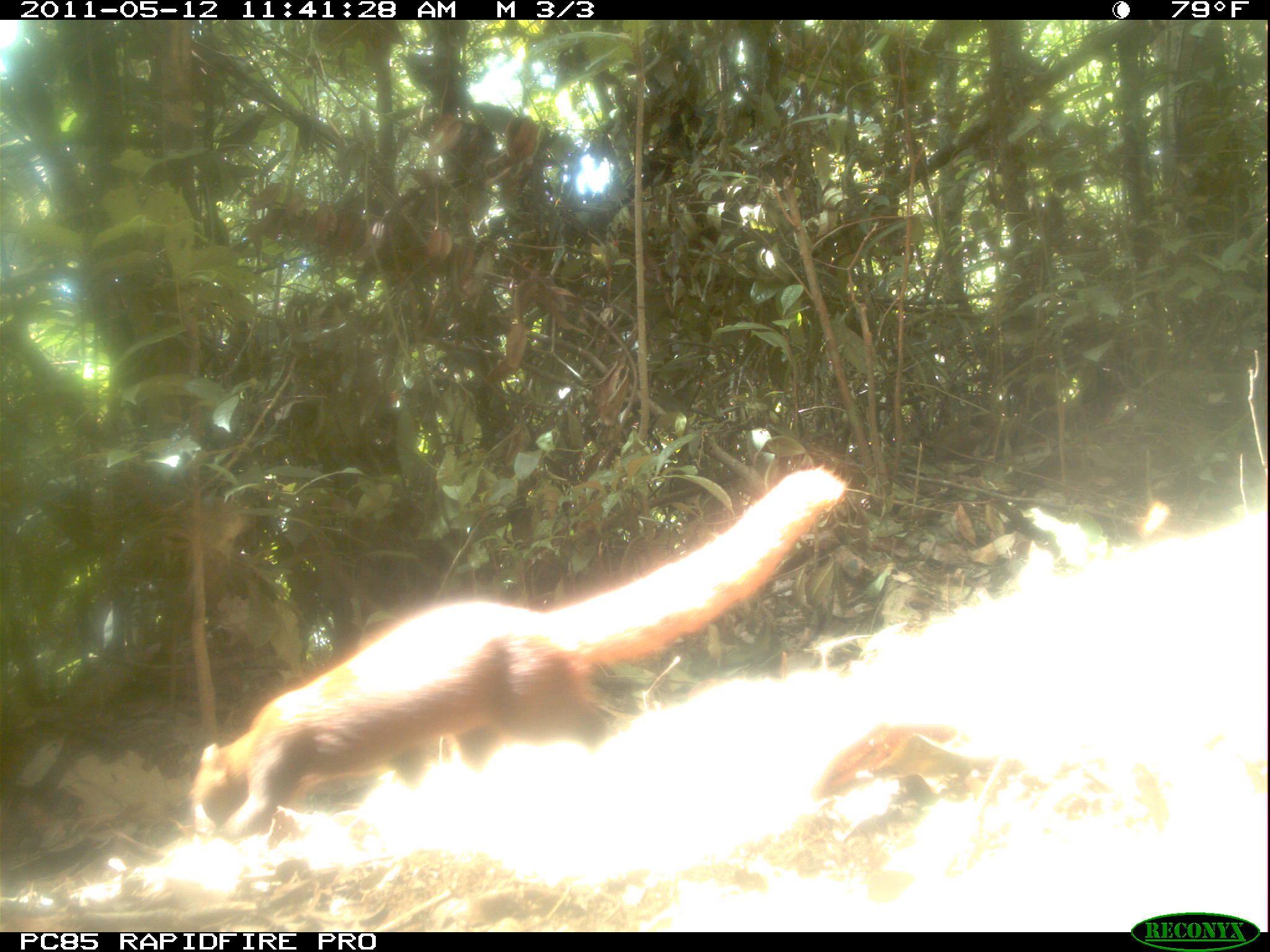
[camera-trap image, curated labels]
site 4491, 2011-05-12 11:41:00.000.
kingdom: Animalia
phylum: Chordata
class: Mammalia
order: Carnivora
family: Eupleridae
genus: Galidia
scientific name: Galidia elegans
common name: ring-tailed vontsira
Galidia elegans (ring-tailed vontsira), count 1.